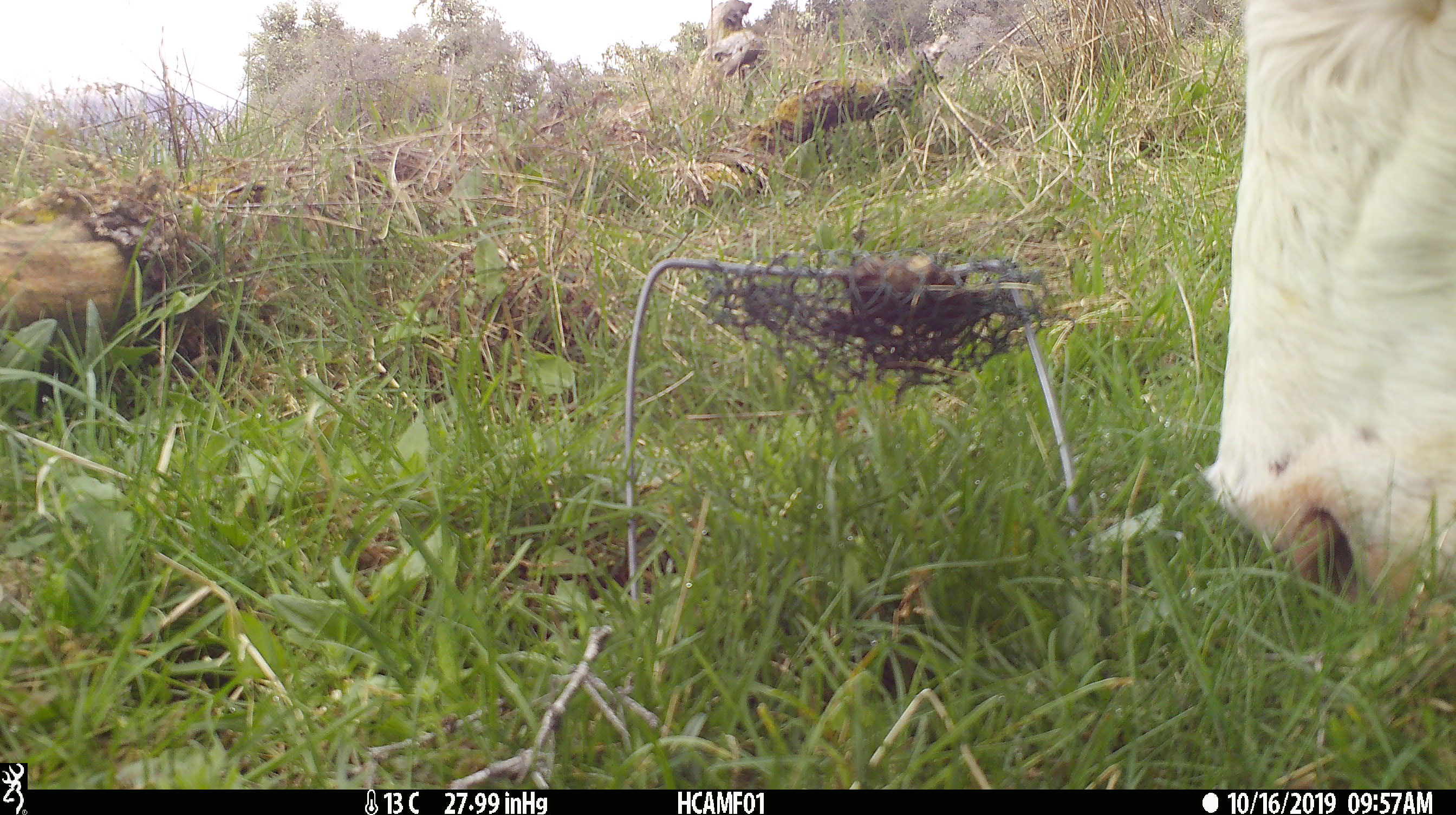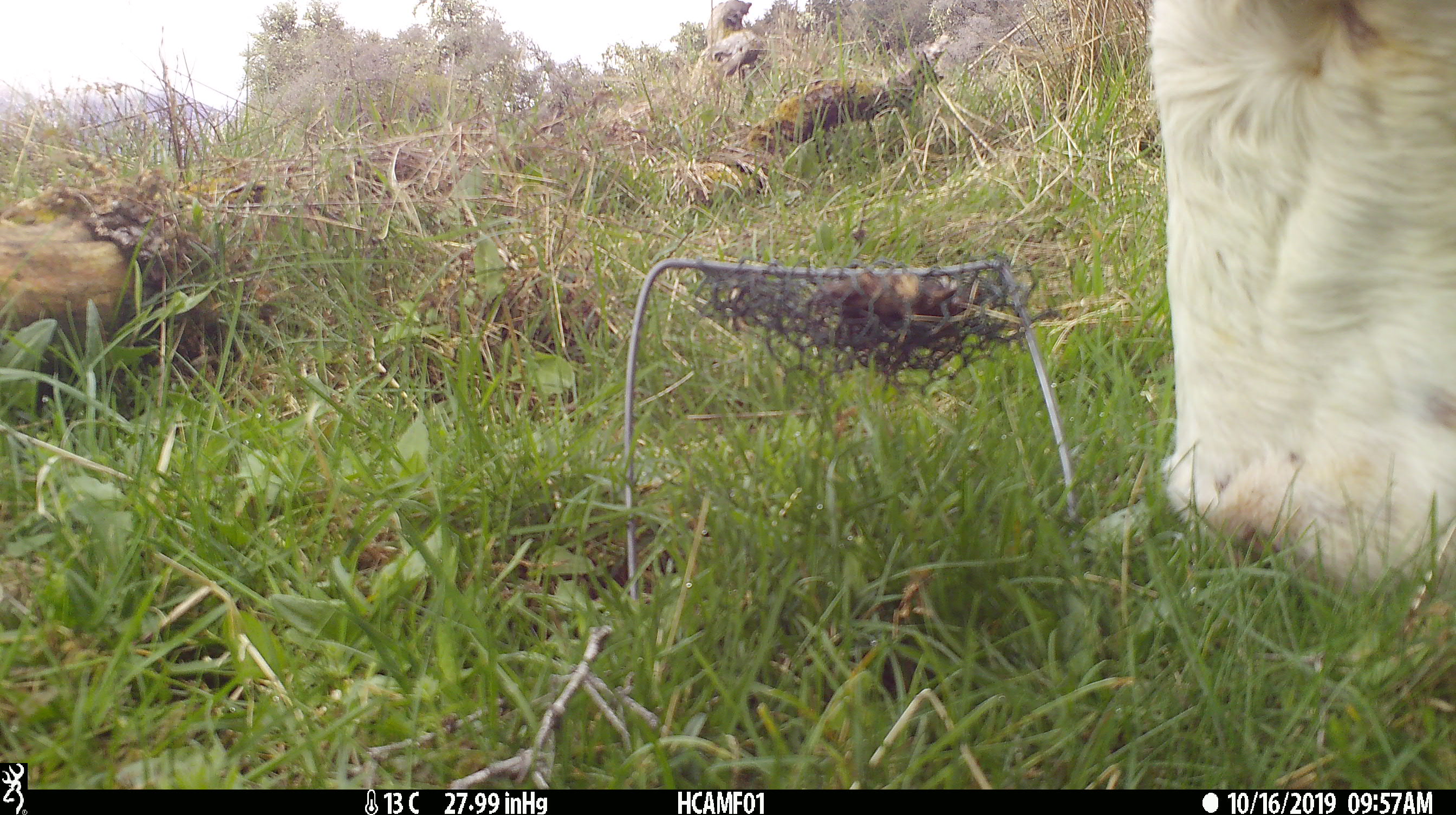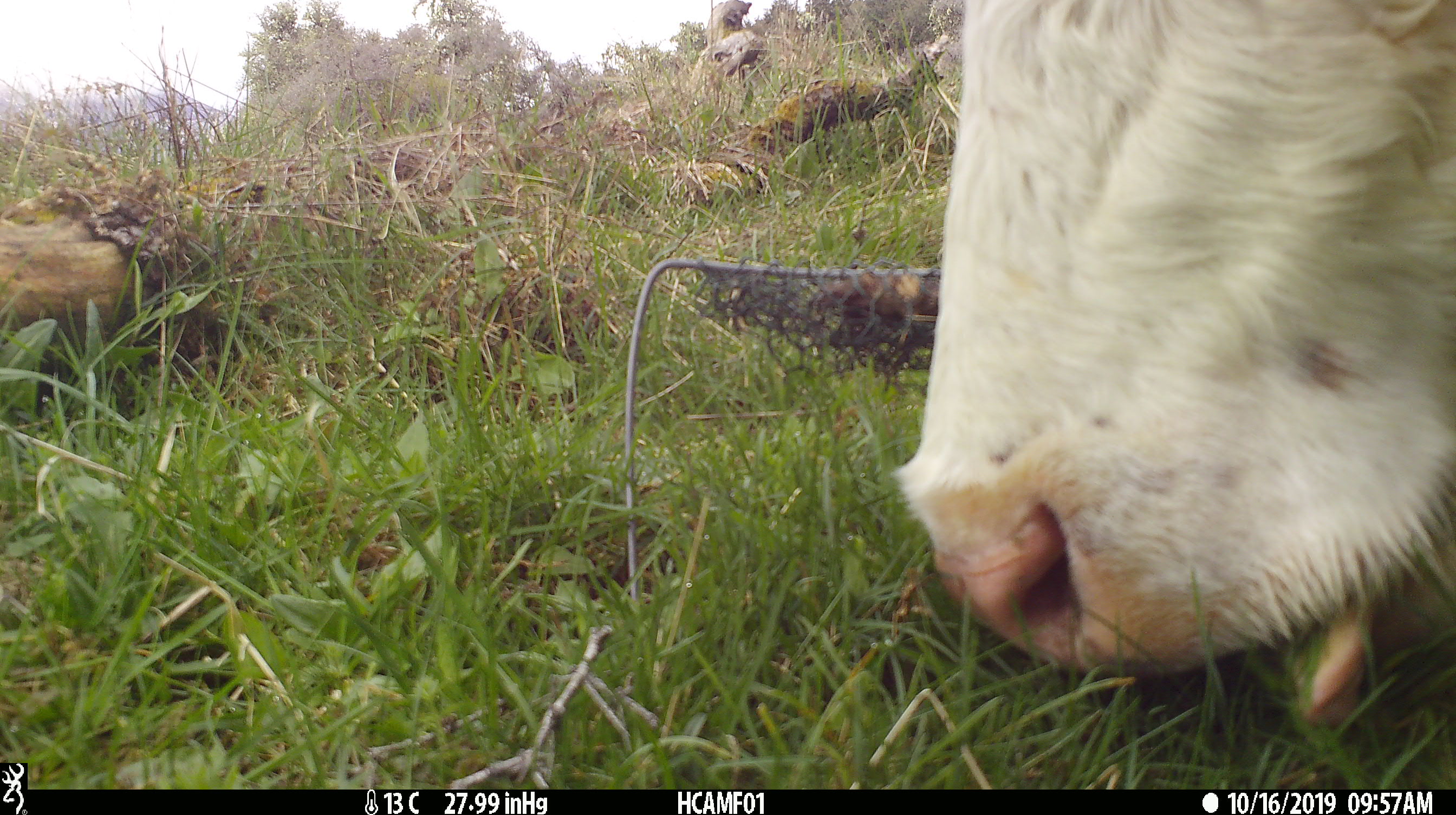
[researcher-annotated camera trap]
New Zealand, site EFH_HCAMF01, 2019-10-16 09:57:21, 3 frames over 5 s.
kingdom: Animalia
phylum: Chordata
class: Mammalia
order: Artiodactyla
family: Bovidae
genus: Bos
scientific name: Bos taurus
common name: domestic cow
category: cow